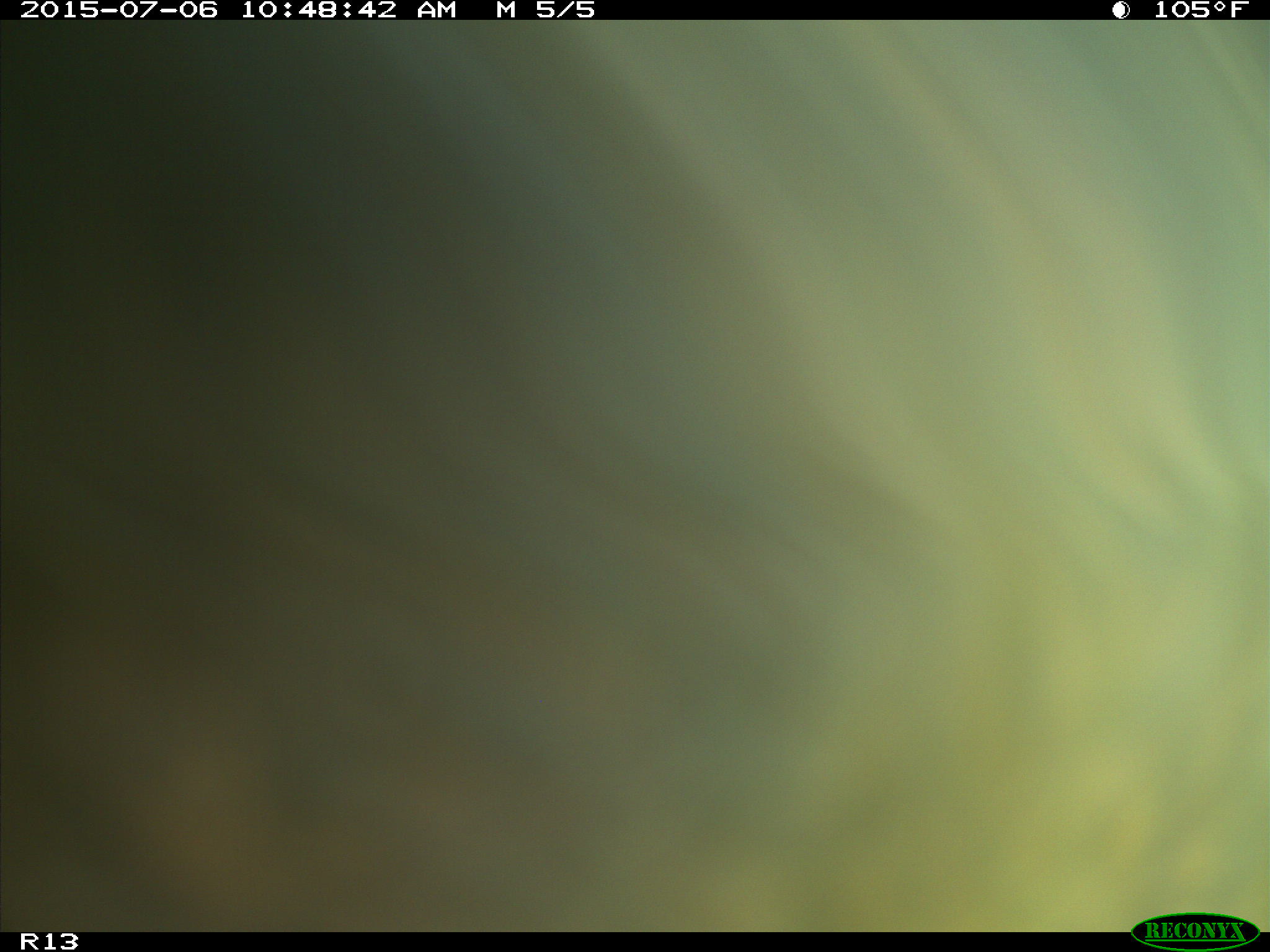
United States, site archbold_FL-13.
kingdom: Animalia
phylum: Chordata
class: Mammalia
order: Artiodactyla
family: Bovidae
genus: Bos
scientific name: Bos taurus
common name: domestic cow